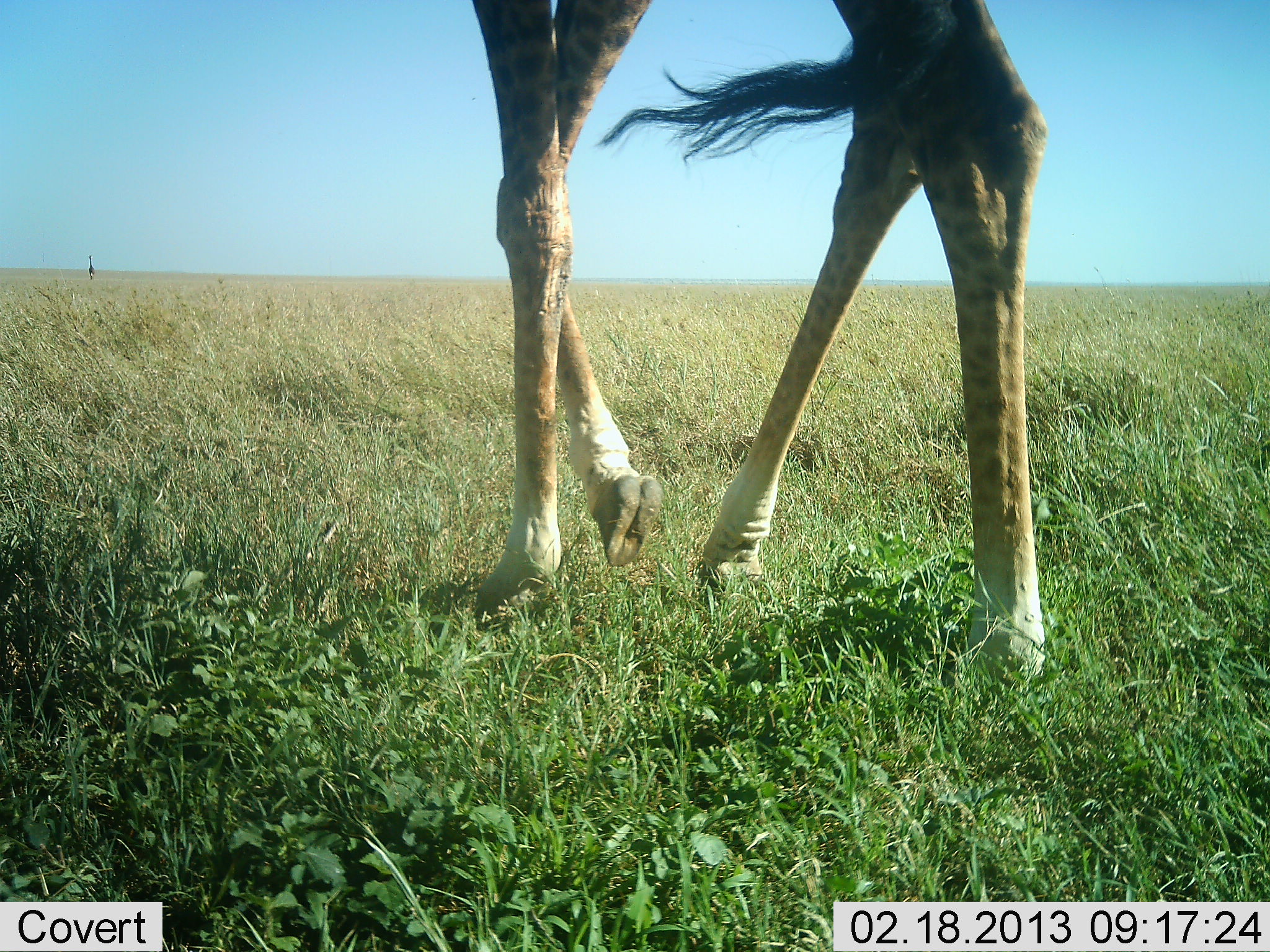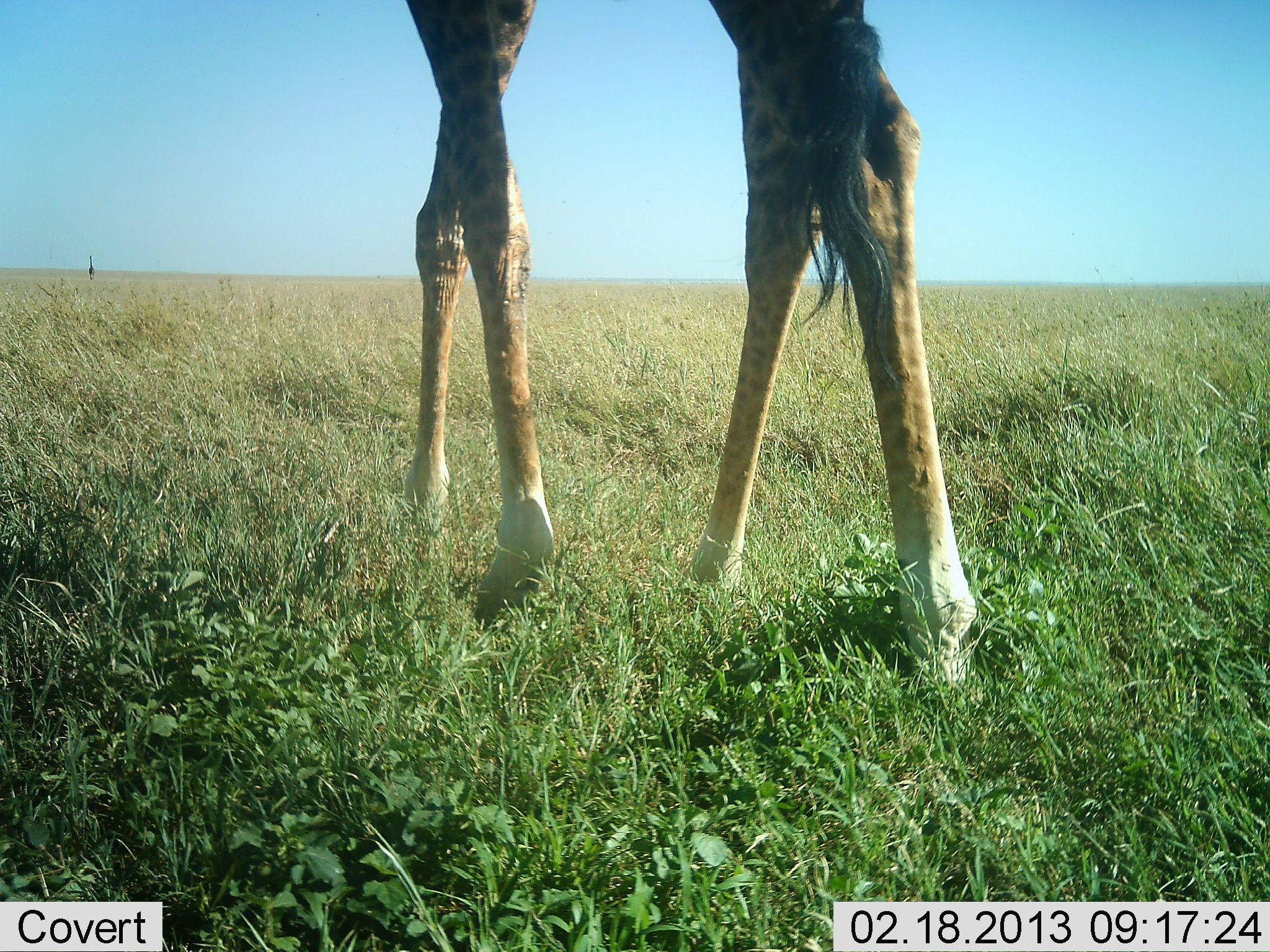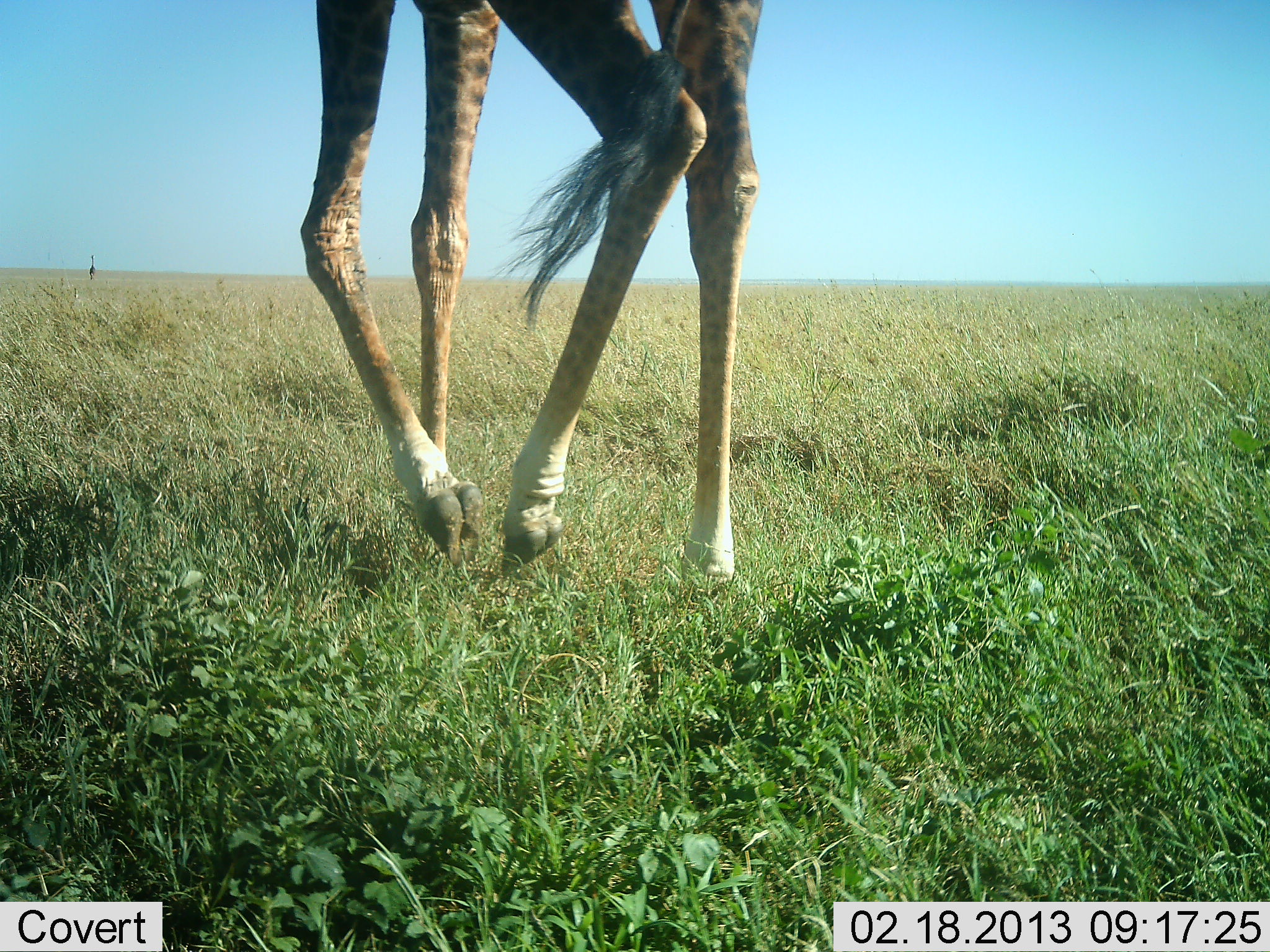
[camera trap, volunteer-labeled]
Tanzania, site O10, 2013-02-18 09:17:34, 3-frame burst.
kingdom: Animalia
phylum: Chordata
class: Mammalia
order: Artiodactyla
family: Giraffidae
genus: Giraffa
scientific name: Giraffa camelopardalis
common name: giraffe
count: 1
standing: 19%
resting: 0%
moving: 90%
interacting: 0%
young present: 0%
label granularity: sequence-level